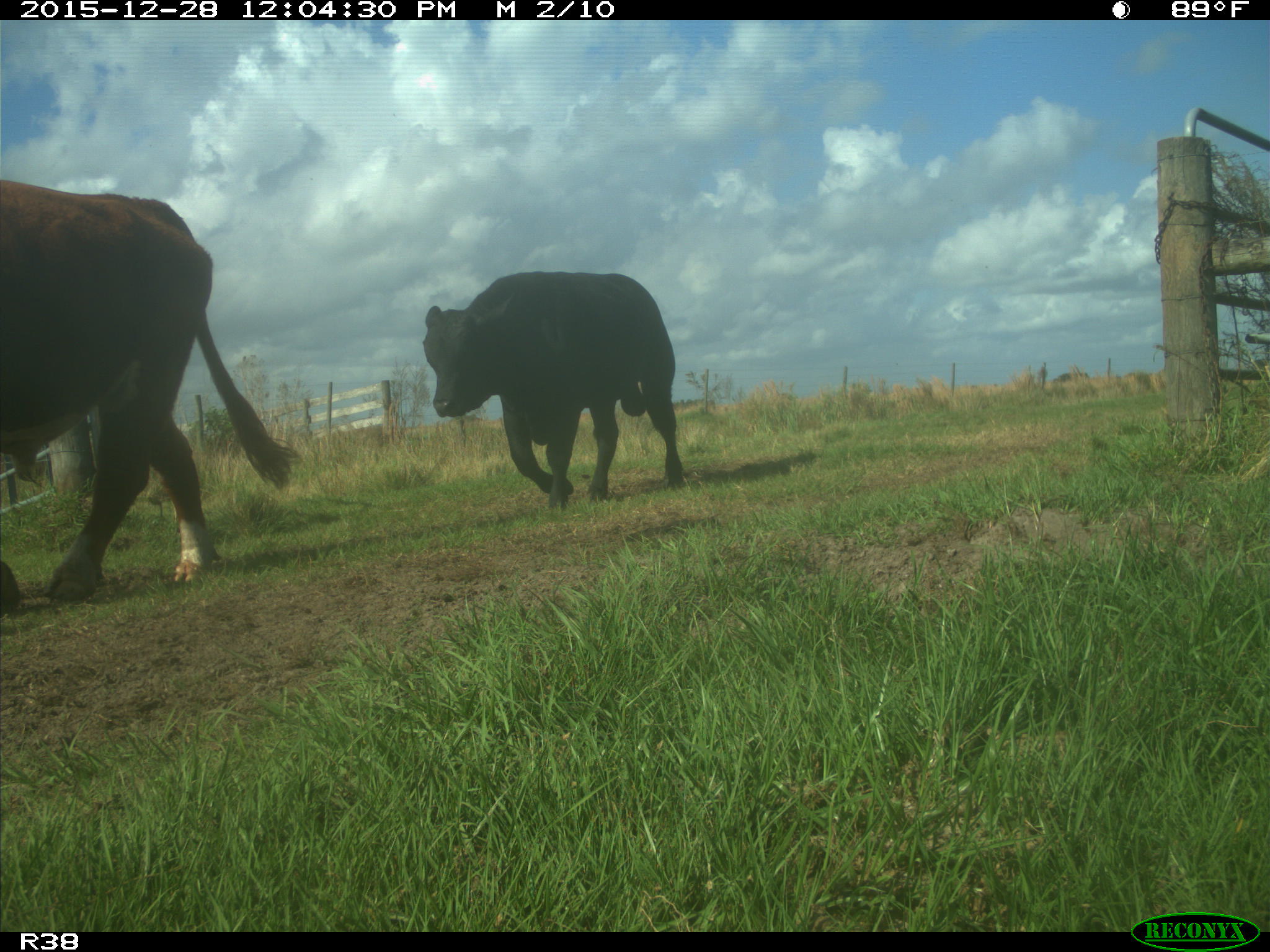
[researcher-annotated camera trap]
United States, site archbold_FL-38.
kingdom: Animalia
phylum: Chordata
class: Mammalia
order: Artiodactyla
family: Bovidae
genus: Bos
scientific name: Bos taurus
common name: domestic cow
Bos taurus (domestic cow).